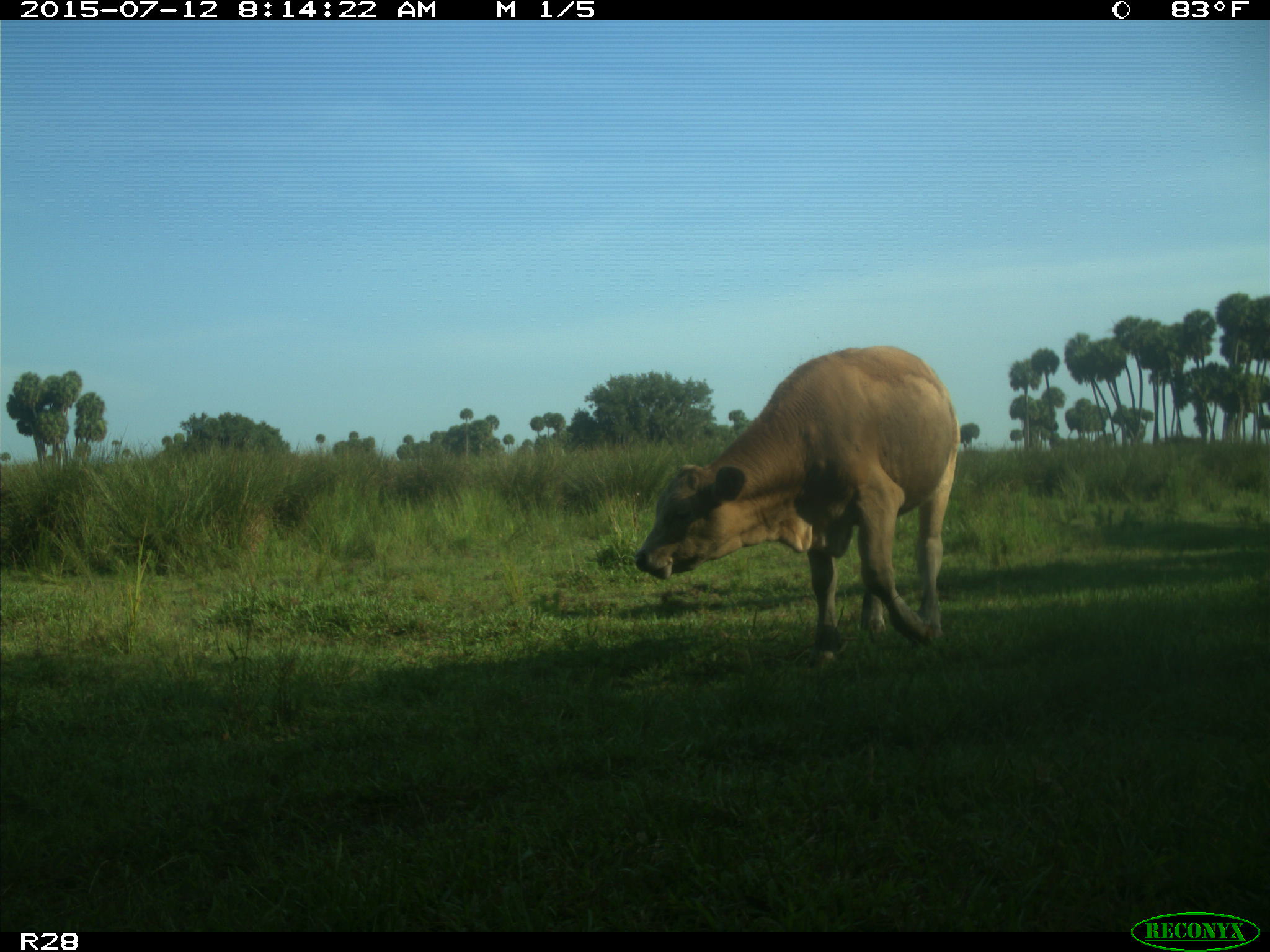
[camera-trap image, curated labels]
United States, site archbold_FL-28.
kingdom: Animalia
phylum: Chordata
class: Mammalia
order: Artiodactyla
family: Bovidae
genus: Bos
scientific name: Bos taurus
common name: domestic cow